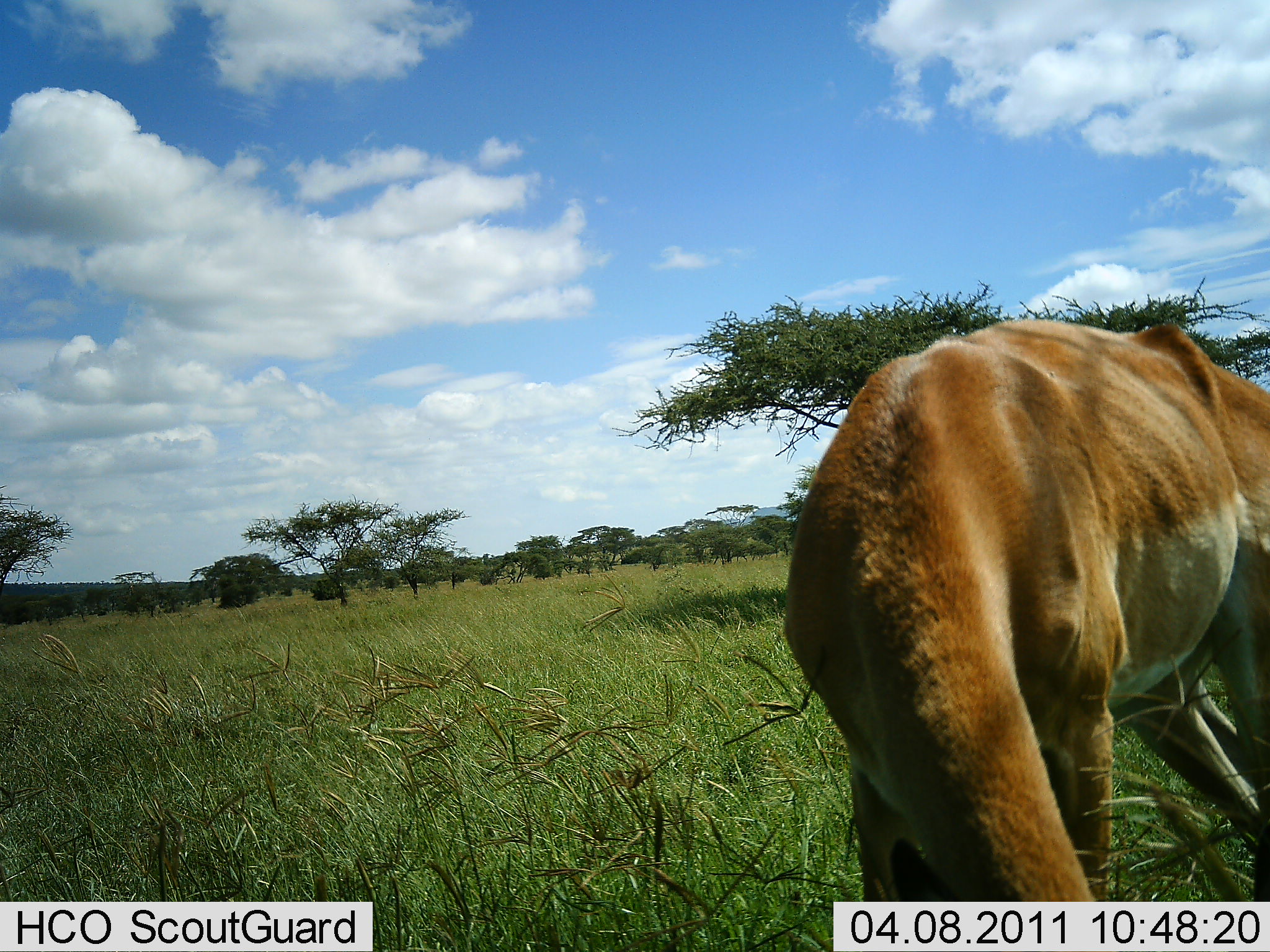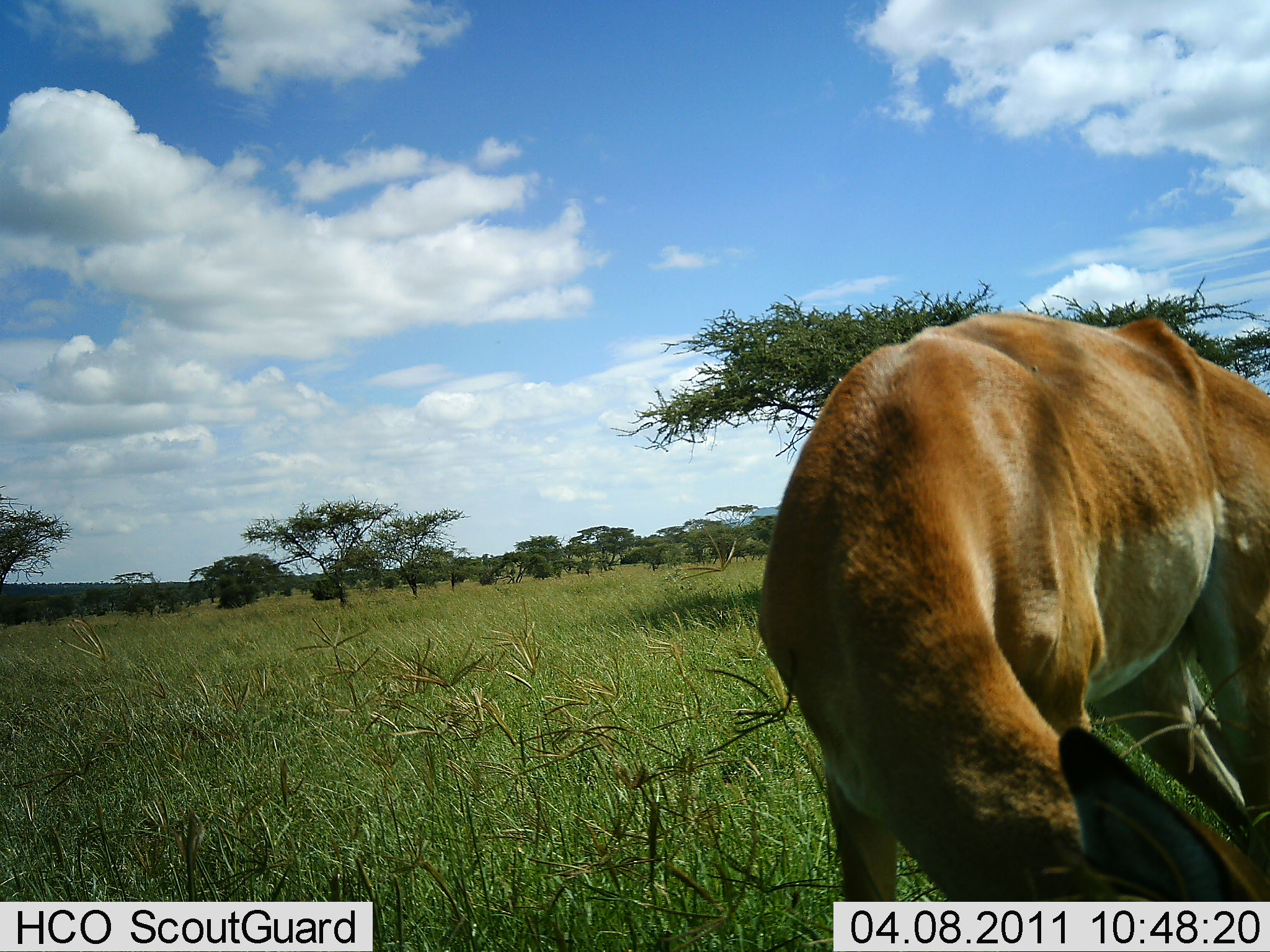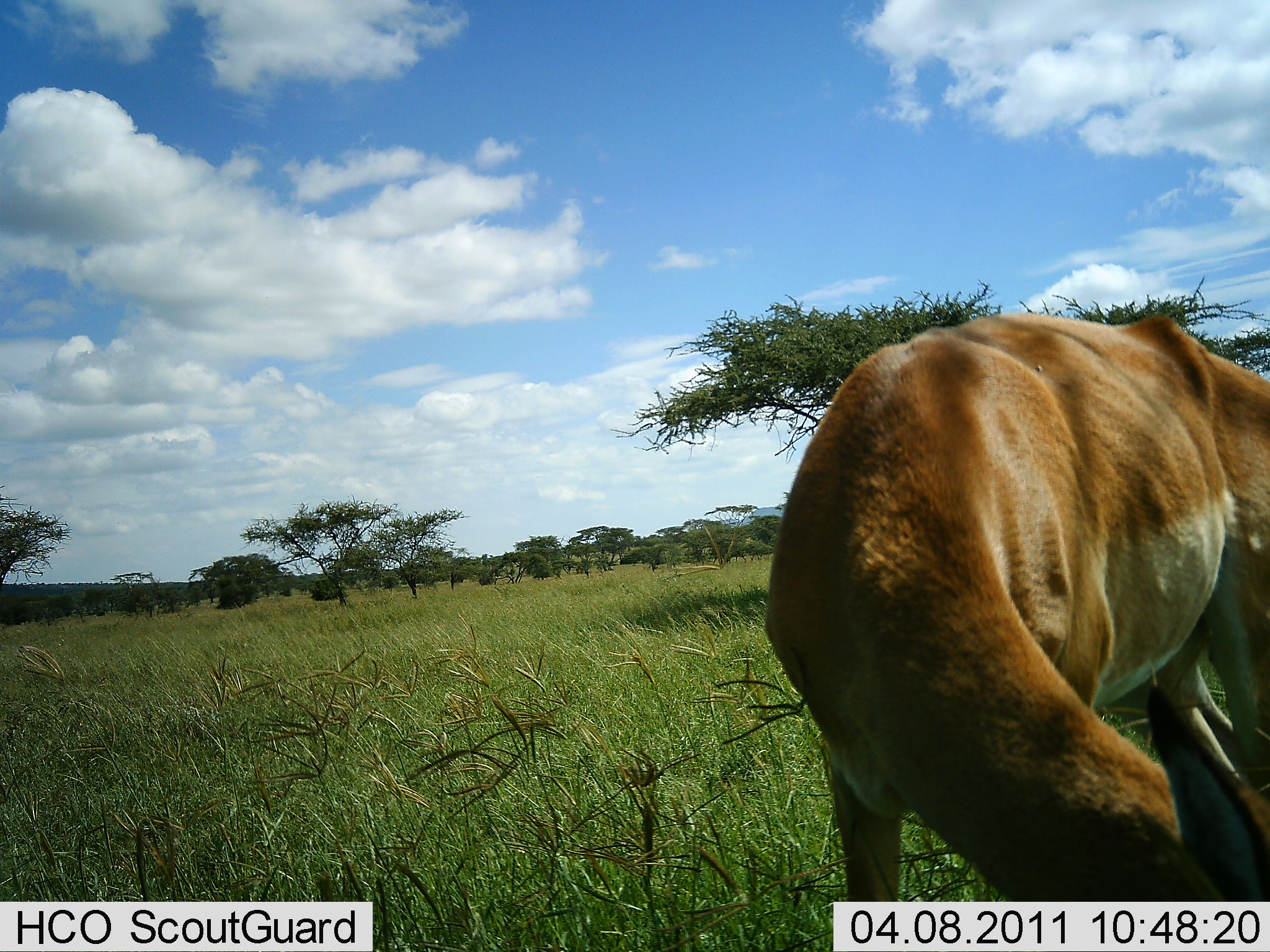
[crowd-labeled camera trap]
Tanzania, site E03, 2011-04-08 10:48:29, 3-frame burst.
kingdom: Animalia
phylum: Chordata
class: Mammalia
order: Artiodactyla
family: Bovidae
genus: Nanger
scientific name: Nanger granti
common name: grant's gazelle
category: gazellegrants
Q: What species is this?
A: Gazellegrants (grant's gazelle) (Nanger granti).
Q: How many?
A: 1.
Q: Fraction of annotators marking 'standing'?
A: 9%.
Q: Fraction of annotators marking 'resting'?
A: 0%.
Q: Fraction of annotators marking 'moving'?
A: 0%.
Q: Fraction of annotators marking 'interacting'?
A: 0%.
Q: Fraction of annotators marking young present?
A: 0%.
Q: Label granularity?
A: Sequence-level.